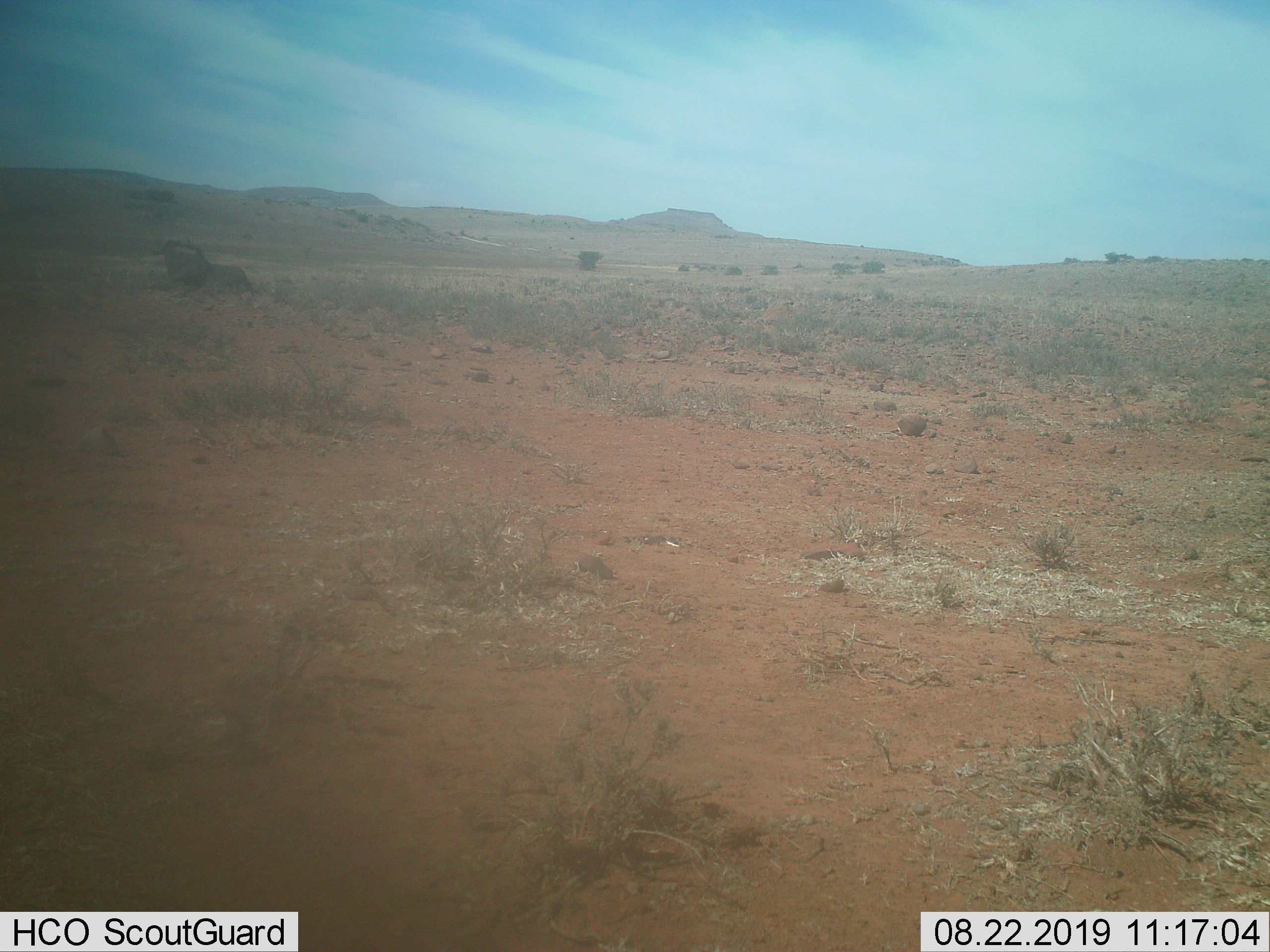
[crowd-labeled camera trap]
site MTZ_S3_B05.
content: unidentified animal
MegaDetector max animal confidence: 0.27